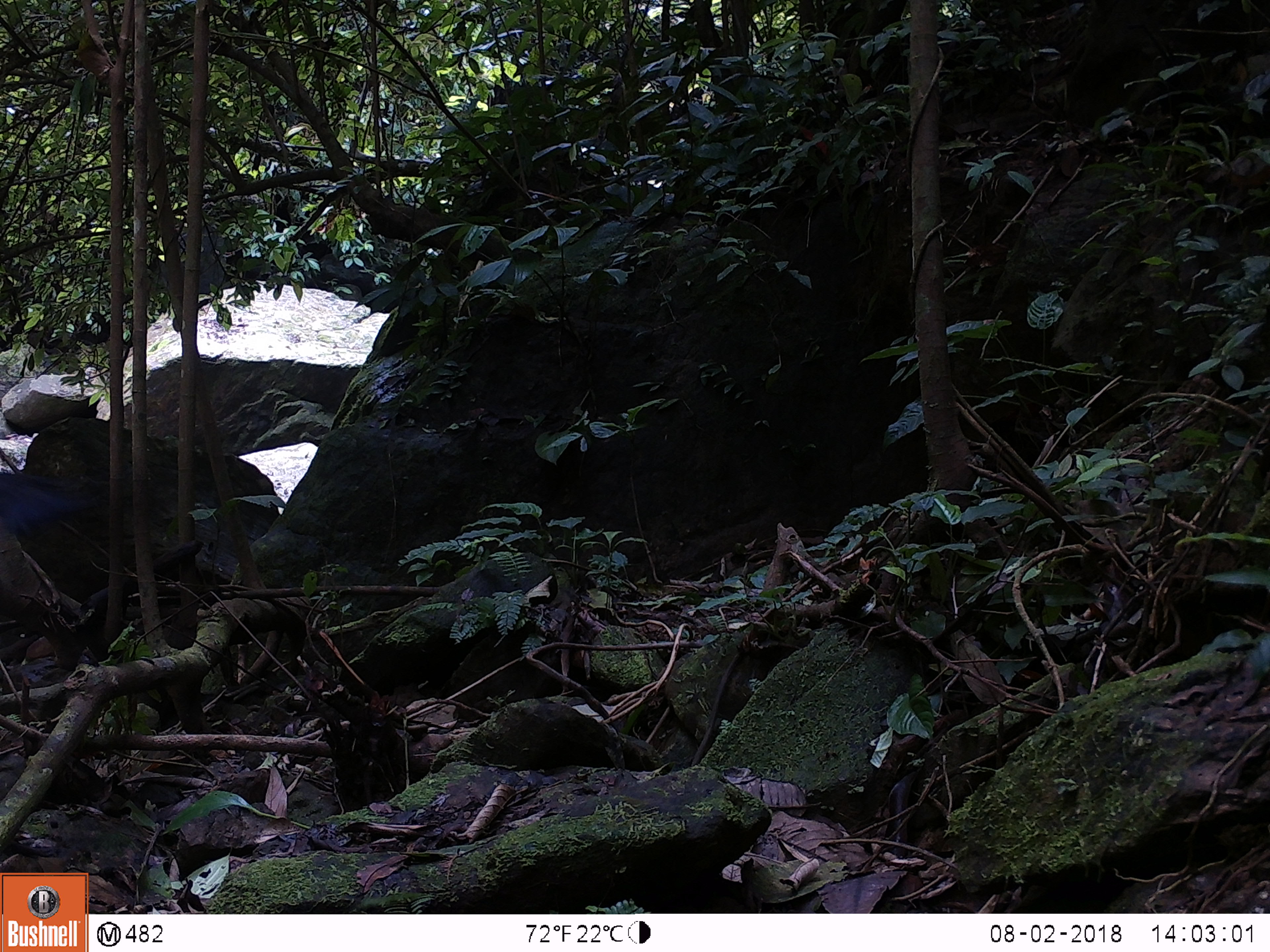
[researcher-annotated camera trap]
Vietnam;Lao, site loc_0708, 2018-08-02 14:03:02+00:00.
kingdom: Animalia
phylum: Chordata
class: Aves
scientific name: Aves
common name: bird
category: unidentified bird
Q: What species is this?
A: Unidentified bird (bird) (Aves).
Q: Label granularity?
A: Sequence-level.